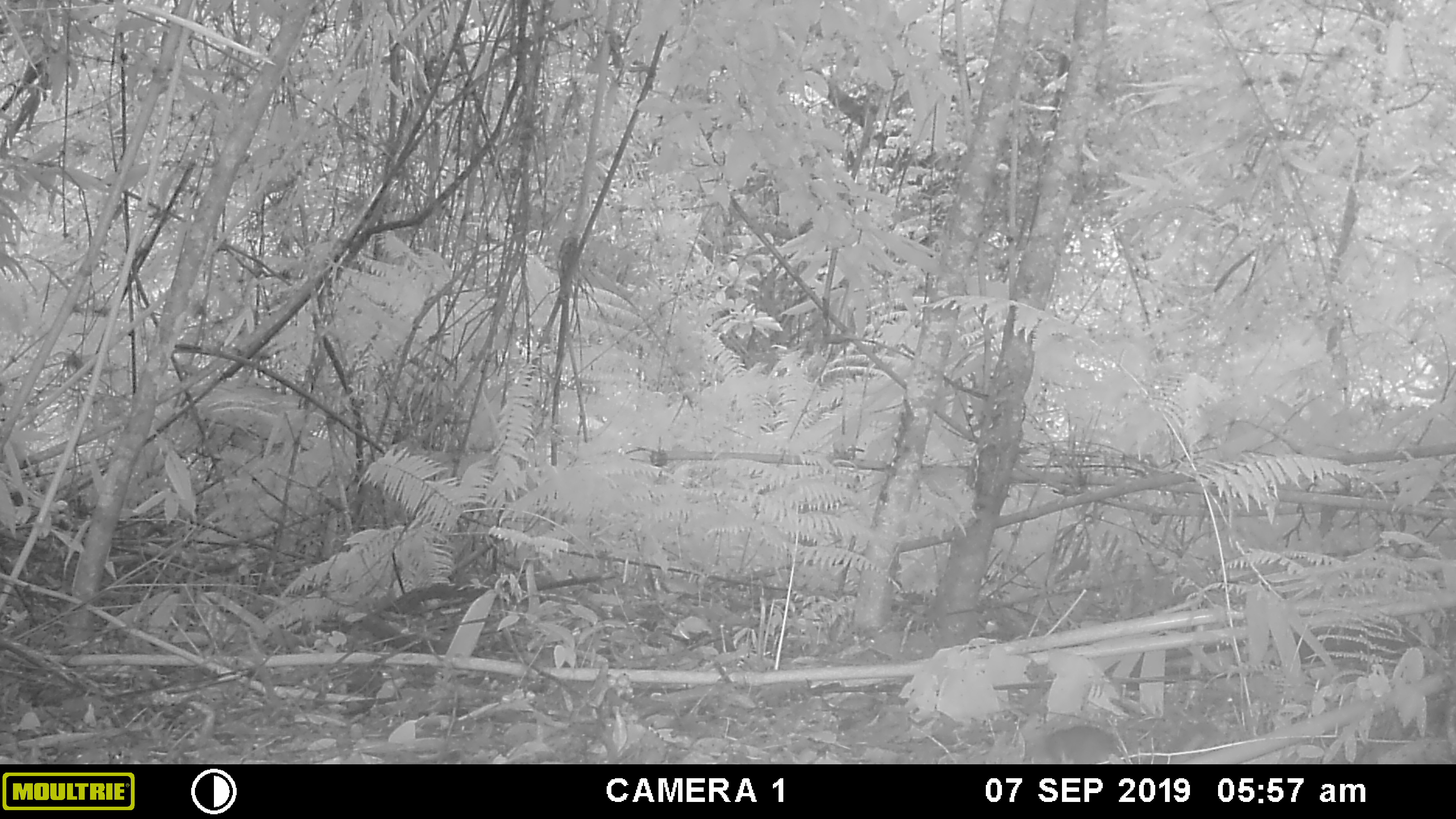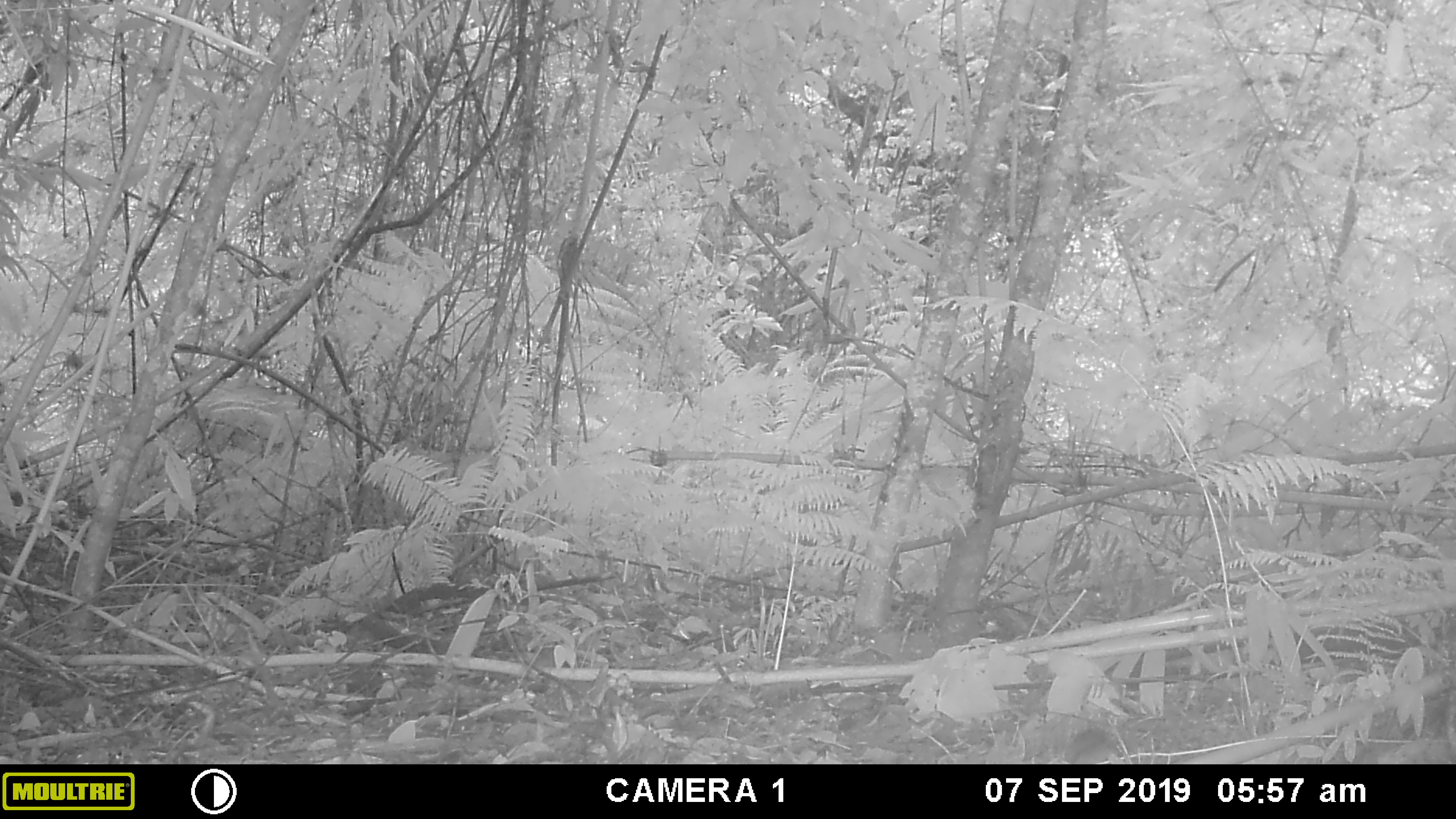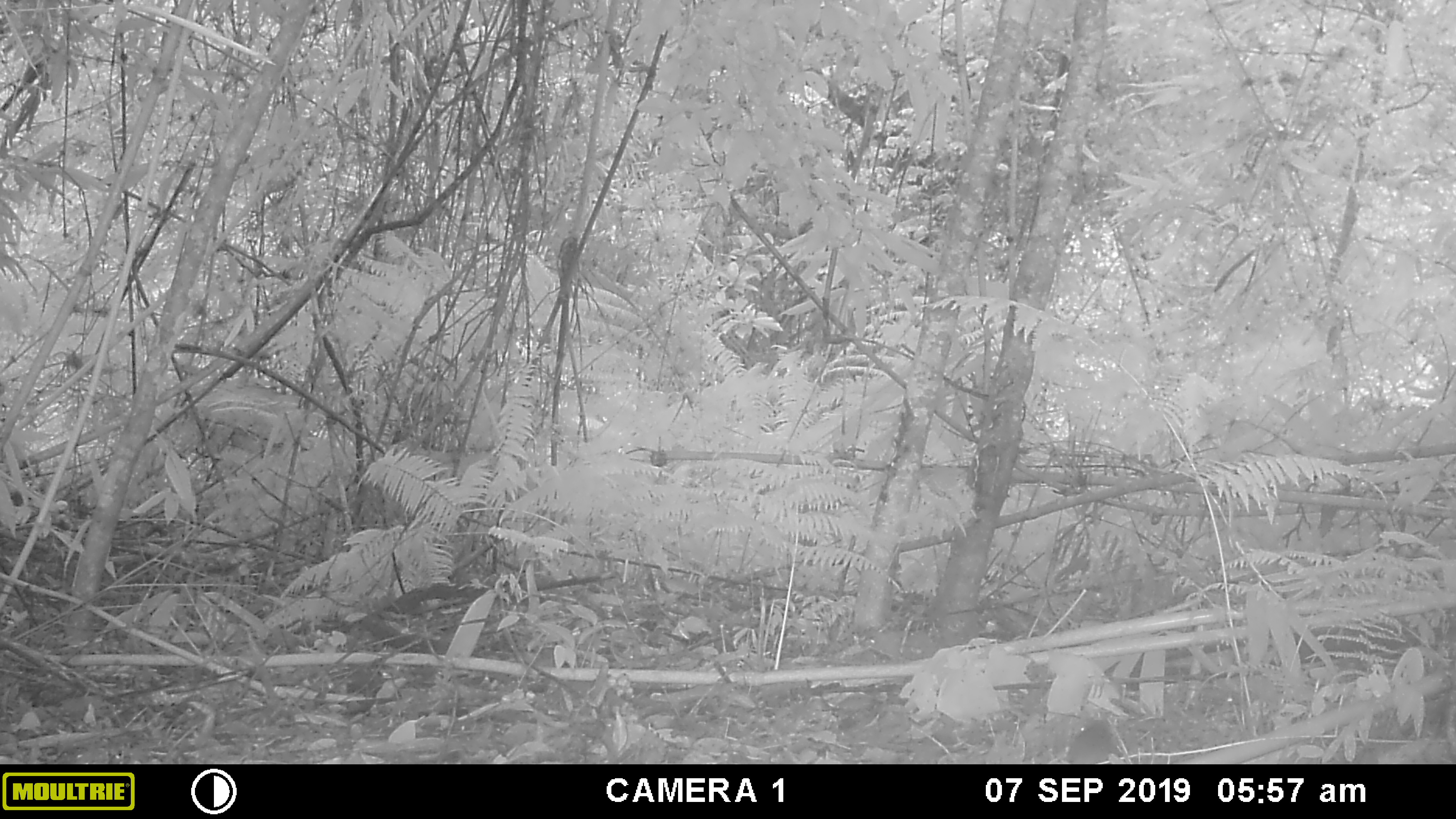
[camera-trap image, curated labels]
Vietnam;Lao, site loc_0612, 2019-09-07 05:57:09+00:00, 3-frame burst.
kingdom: Animalia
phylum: Chordata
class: Mammalia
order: Rodentia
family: Sciuridae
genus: Dremomys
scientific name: Dremomys rufigenis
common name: red-cheeked squirrel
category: red cheeked squirrel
Red cheeked squirrel (red-cheeked squirrel) (Dremomys rufigenis). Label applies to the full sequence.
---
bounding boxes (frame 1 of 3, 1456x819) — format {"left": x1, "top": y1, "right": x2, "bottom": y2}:
red cheeked squirrel: {"left": 1042, "top": 724, "right": 1122, "bottom": 764}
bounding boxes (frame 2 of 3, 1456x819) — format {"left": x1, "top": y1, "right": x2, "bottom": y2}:
red cheeked squirrel: {"left": 1064, "top": 727, "right": 1119, "bottom": 764}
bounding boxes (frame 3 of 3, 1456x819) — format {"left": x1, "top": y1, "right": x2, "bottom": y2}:
red cheeked squirrel: {"left": 1067, "top": 722, "right": 1122, "bottom": 764}